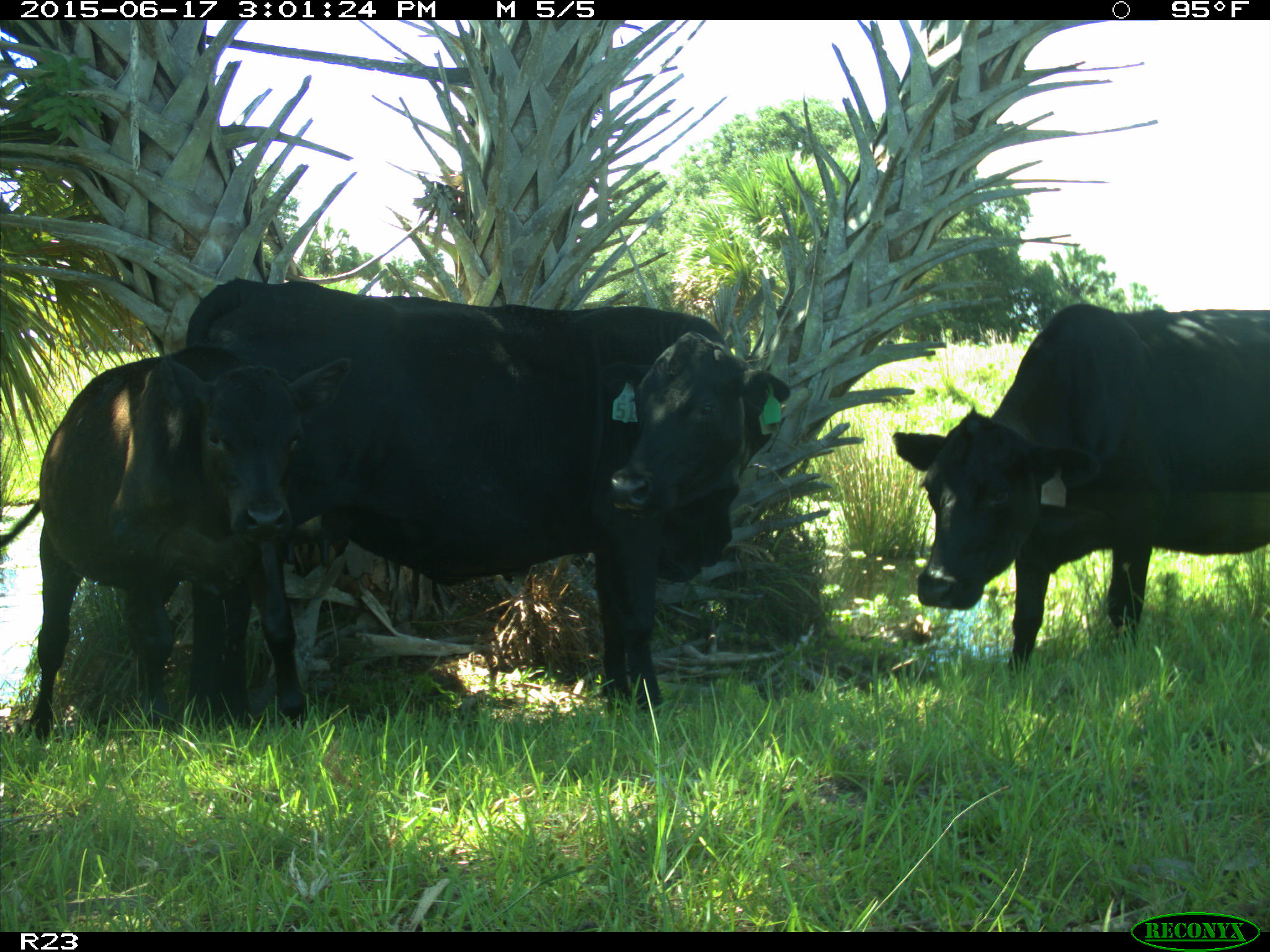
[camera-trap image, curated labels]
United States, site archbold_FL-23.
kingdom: Animalia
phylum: Chordata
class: Mammalia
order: Artiodactyla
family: Bovidae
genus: Bos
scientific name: Bos taurus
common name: domestic cow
Bos taurus (domestic cow).